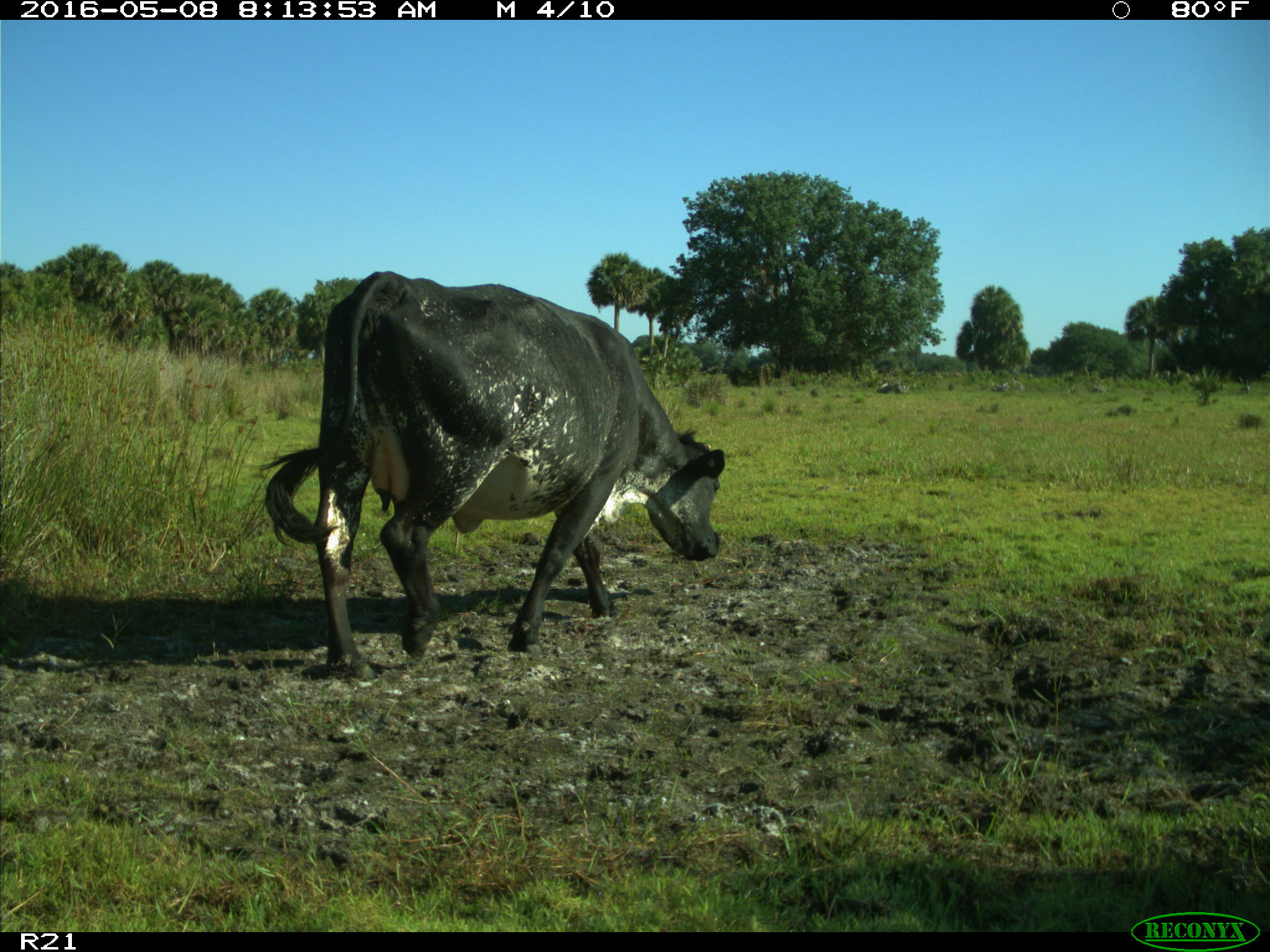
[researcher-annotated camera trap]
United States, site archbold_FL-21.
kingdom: Animalia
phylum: Chordata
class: Mammalia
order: Artiodactyla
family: Bovidae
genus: Bos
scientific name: Bos taurus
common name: domestic cow